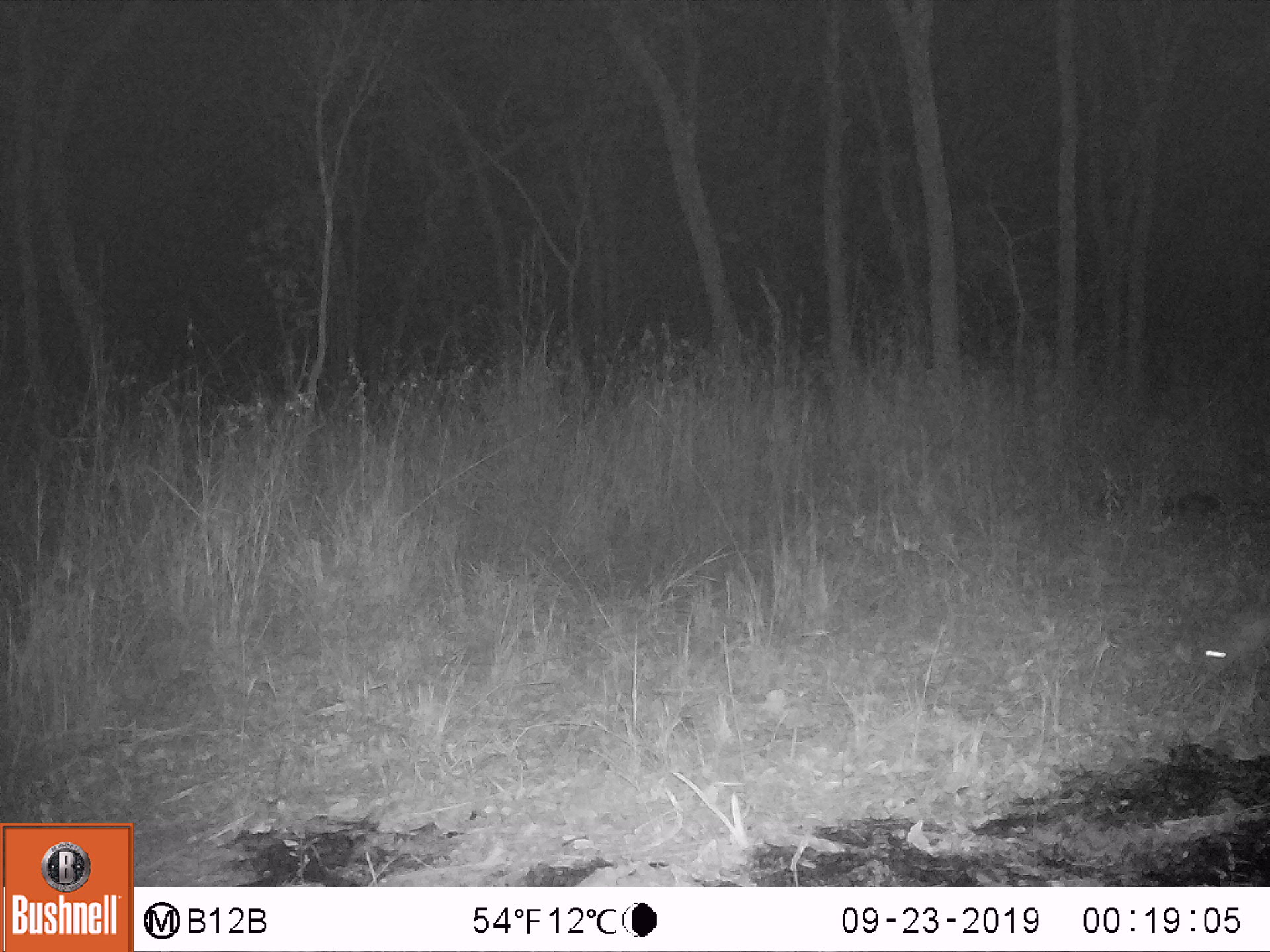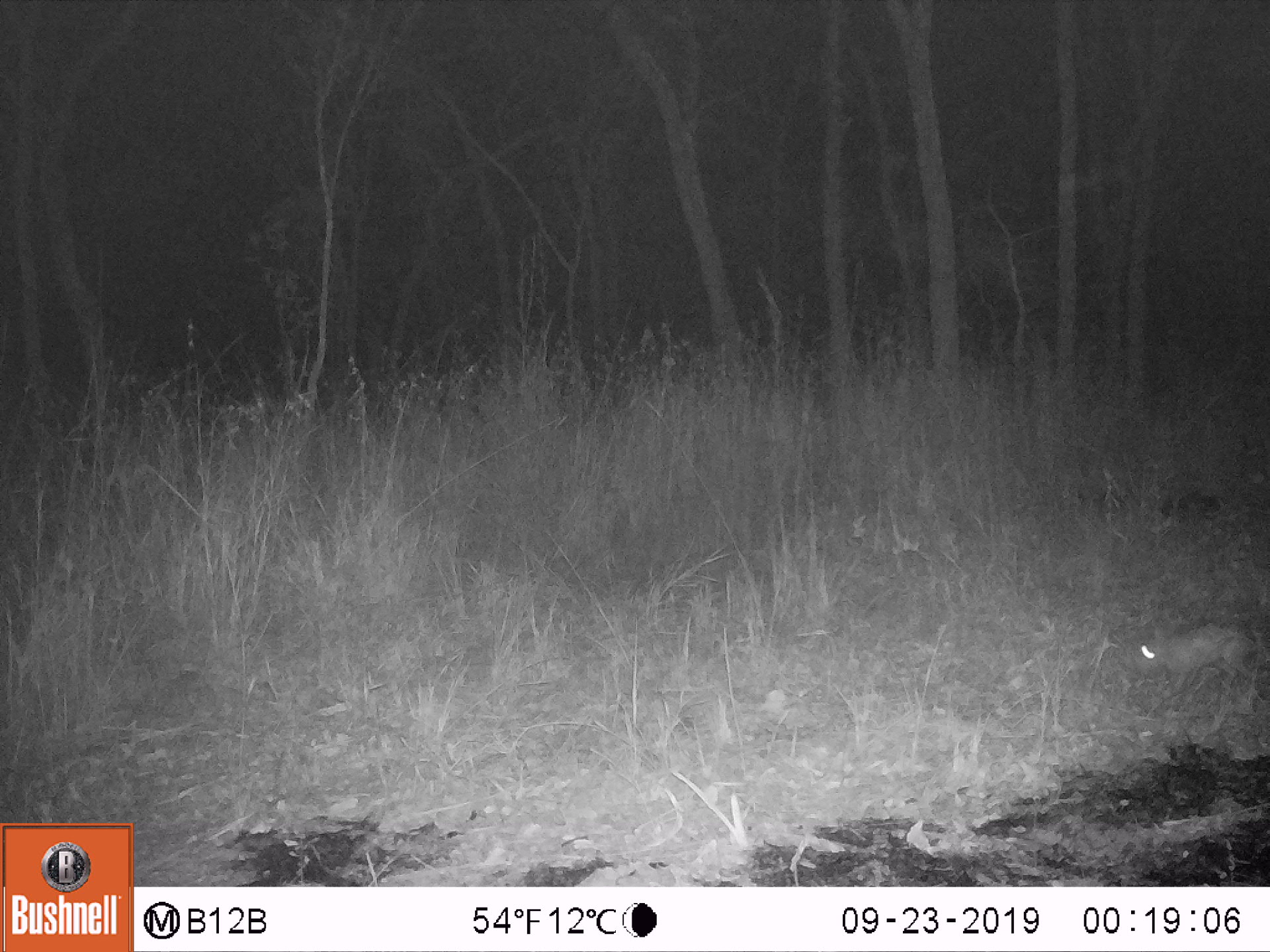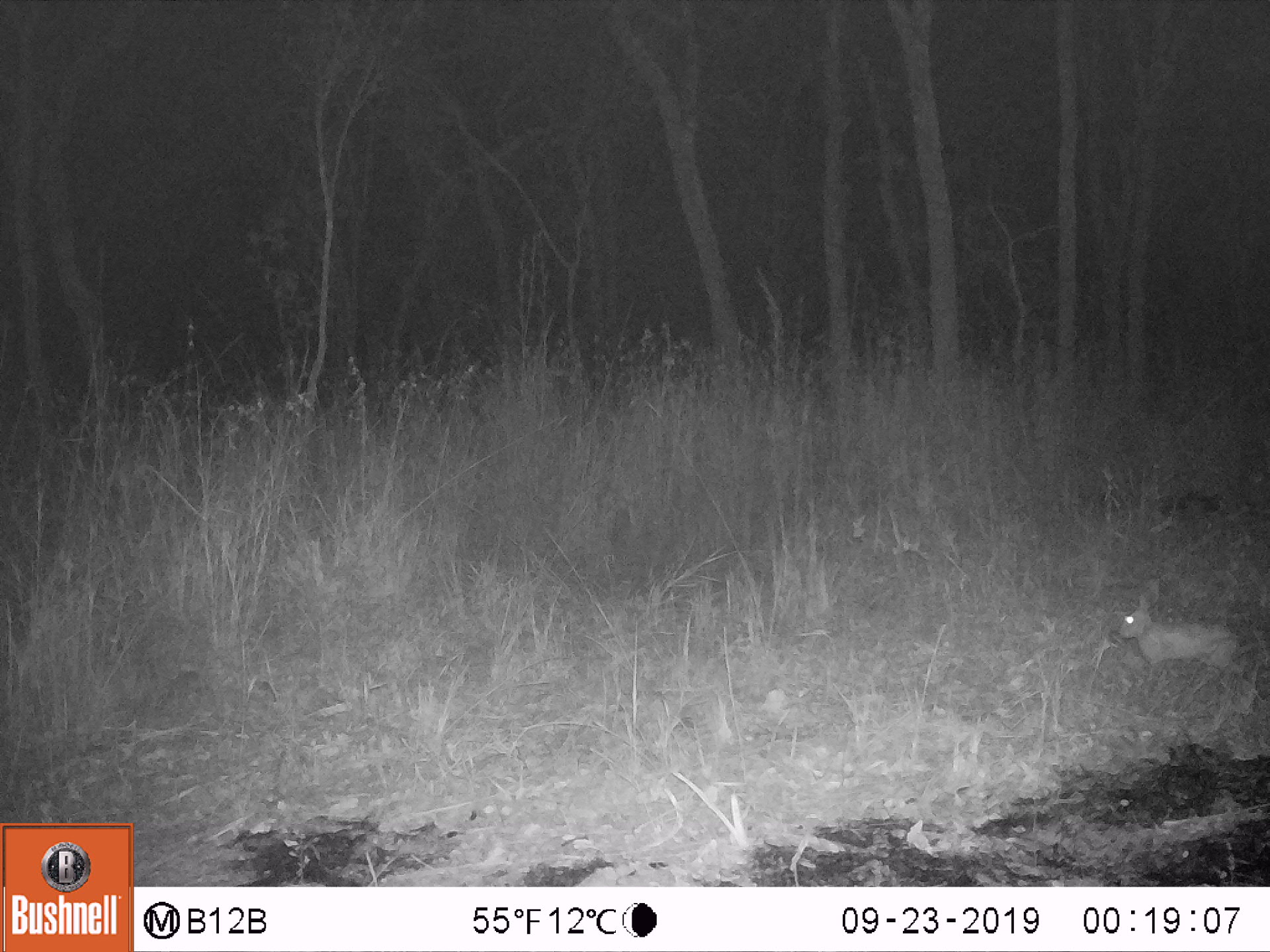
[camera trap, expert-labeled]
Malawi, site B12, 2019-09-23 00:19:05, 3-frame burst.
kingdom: Animalia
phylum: Chordata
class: Mammalia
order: Lagomorpha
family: Leporidae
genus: Lepus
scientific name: Lepus saxatilis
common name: scrub hare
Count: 1.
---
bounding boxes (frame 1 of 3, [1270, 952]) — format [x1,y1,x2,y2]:
scrub hare: [1192,599,1262,683]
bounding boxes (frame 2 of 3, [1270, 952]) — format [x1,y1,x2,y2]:
scrub hare: [1135,618,1249,697]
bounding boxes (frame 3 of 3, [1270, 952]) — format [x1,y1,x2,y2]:
scrub hare: [1118,581,1243,683]